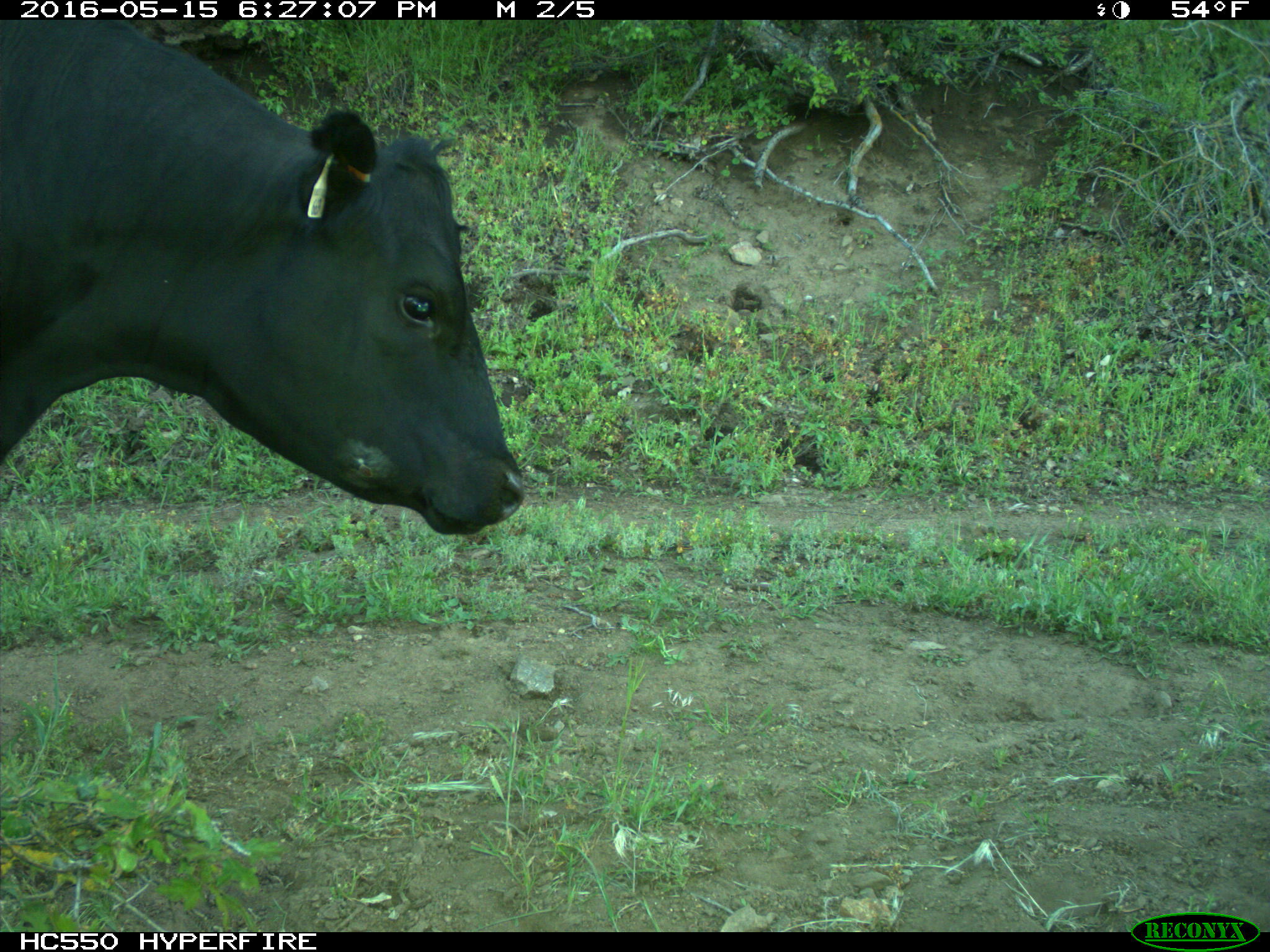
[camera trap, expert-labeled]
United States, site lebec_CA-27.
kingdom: Animalia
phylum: Chordata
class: Mammalia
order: Artiodactyla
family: Bovidae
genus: Bos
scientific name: Bos taurus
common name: domestic cow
Bos taurus (domestic cow).